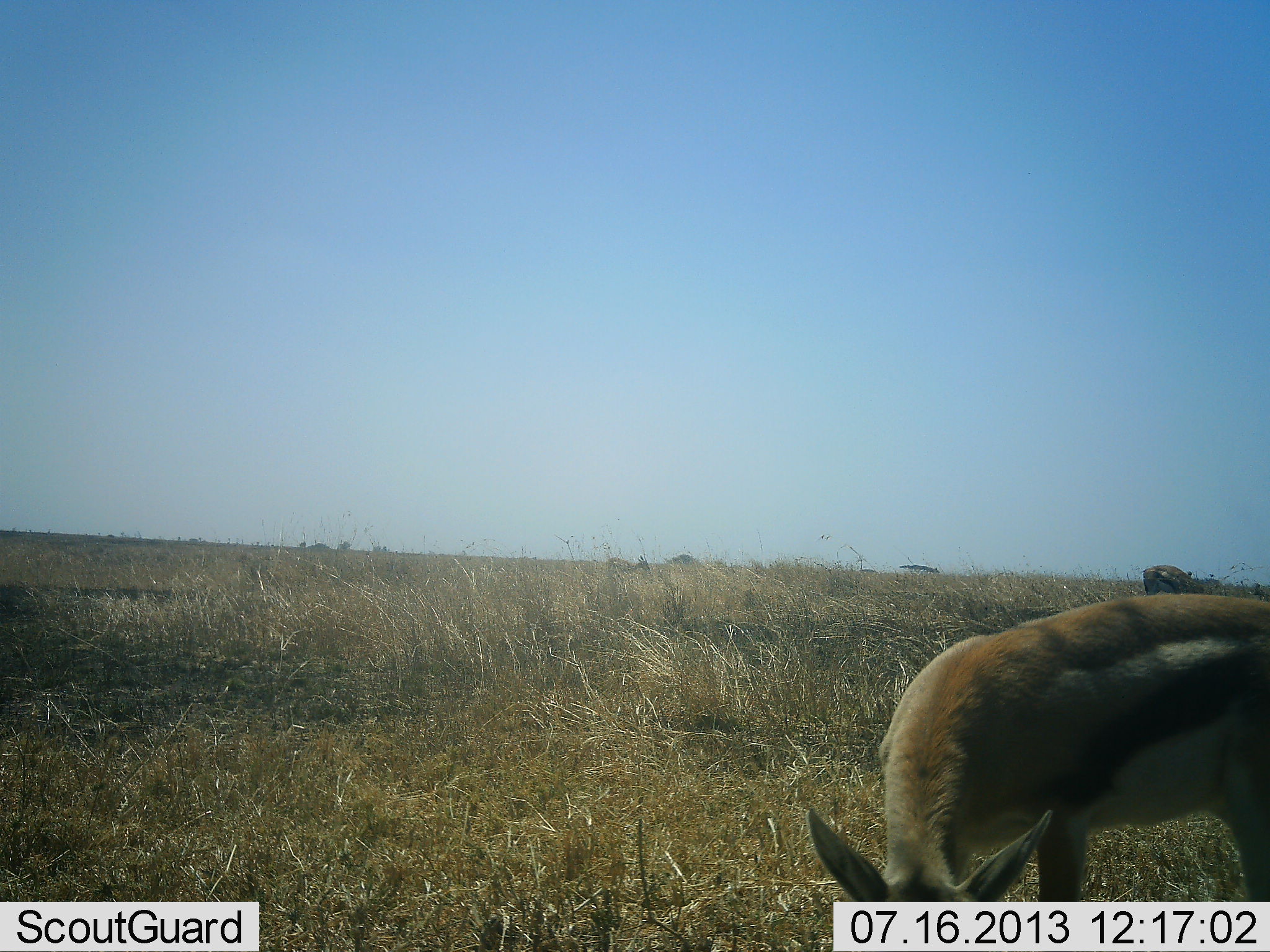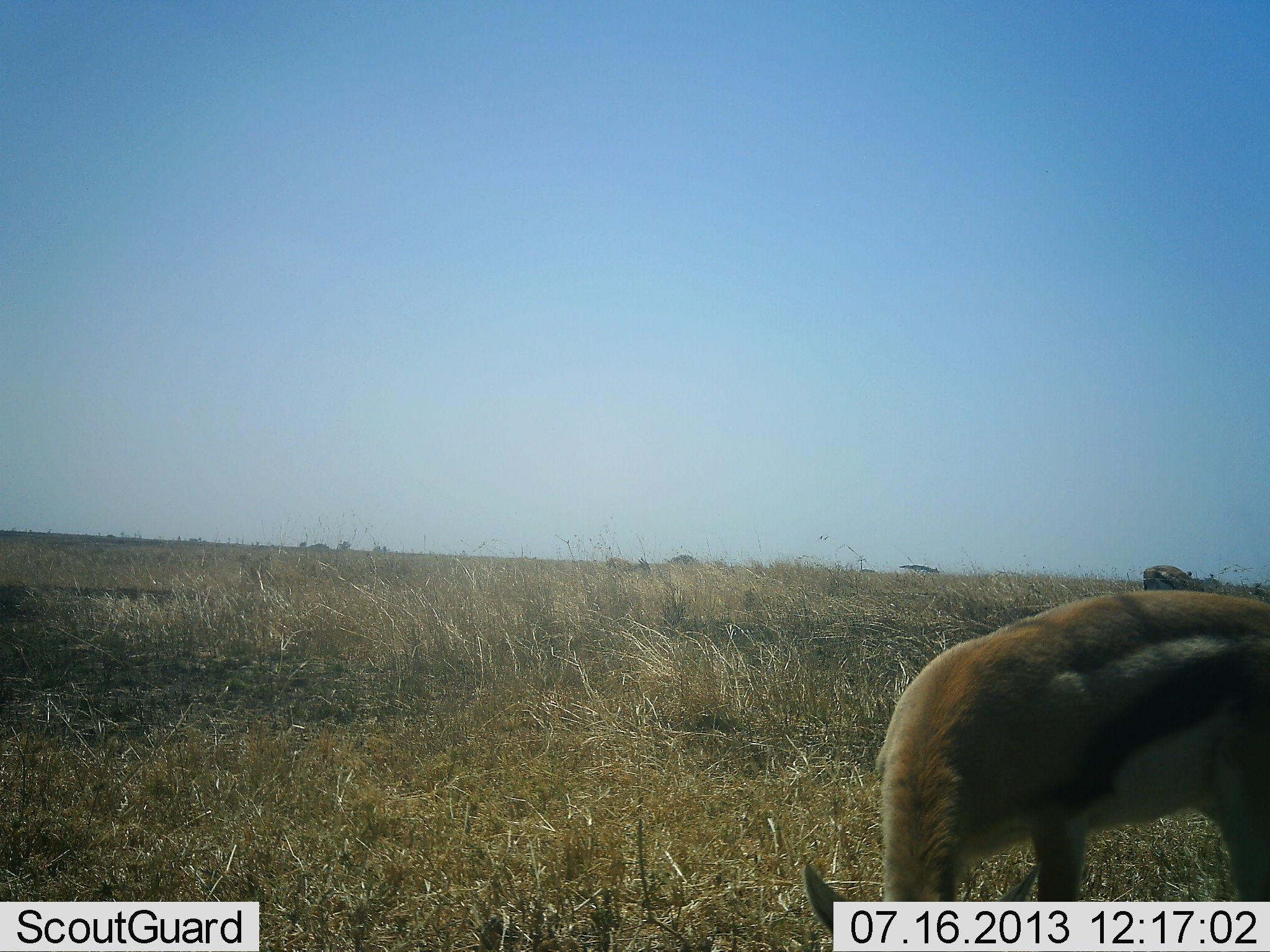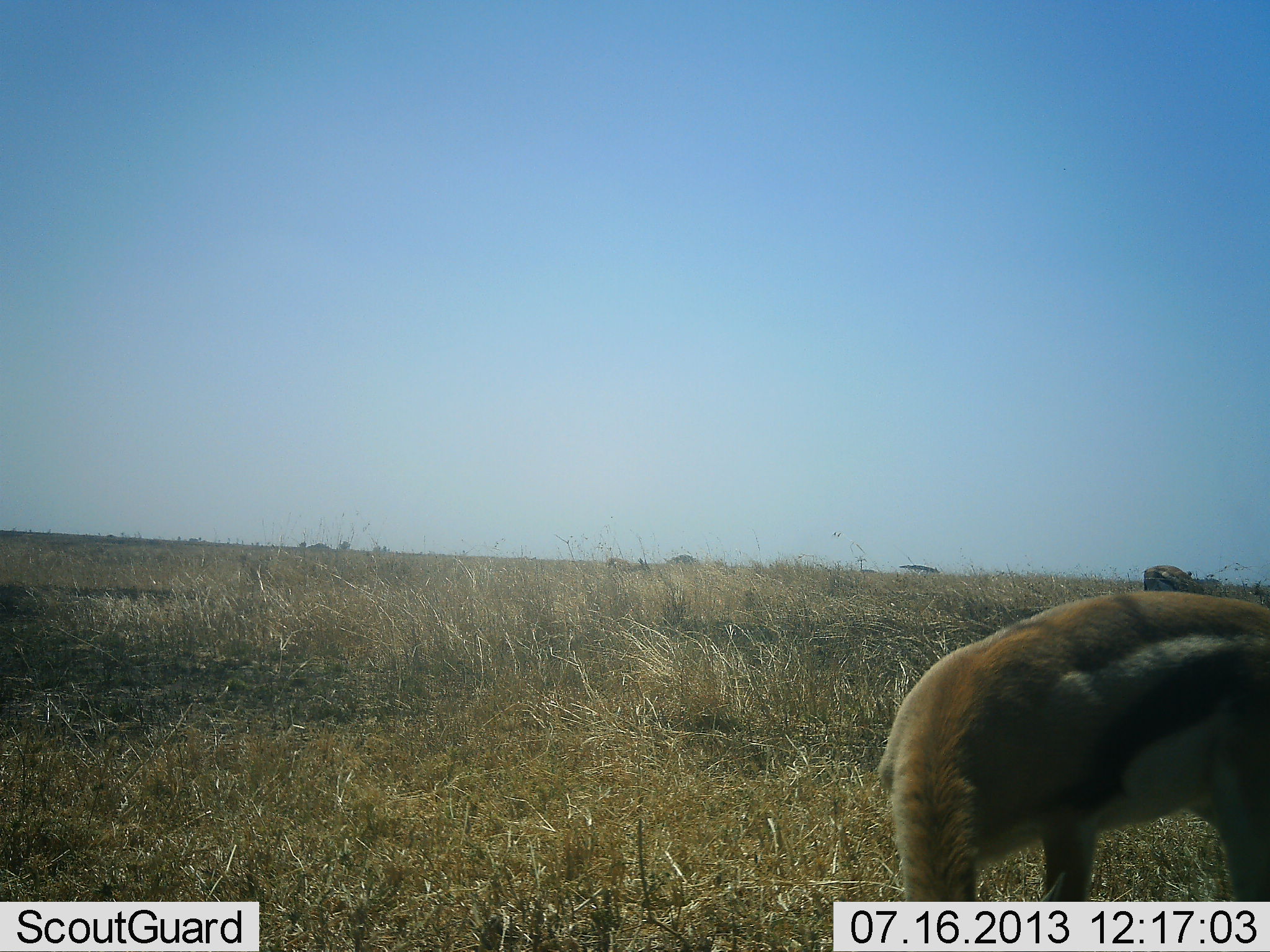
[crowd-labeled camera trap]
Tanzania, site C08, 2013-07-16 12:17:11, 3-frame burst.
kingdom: Animalia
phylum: Chordata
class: Mammalia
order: Artiodactyla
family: Bovidae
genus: Eudorcas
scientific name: Eudorcas thomsonii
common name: thomson's gazelle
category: gazellethomsons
Gazellethomsons (thomson's gazelle) (Eudorcas thomsonii), count 1. Behavior (volunteer vote fractions): standing 20%, resting 0%, moving 0%, interacting 0%. Young present (vote fraction): 0%. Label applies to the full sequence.